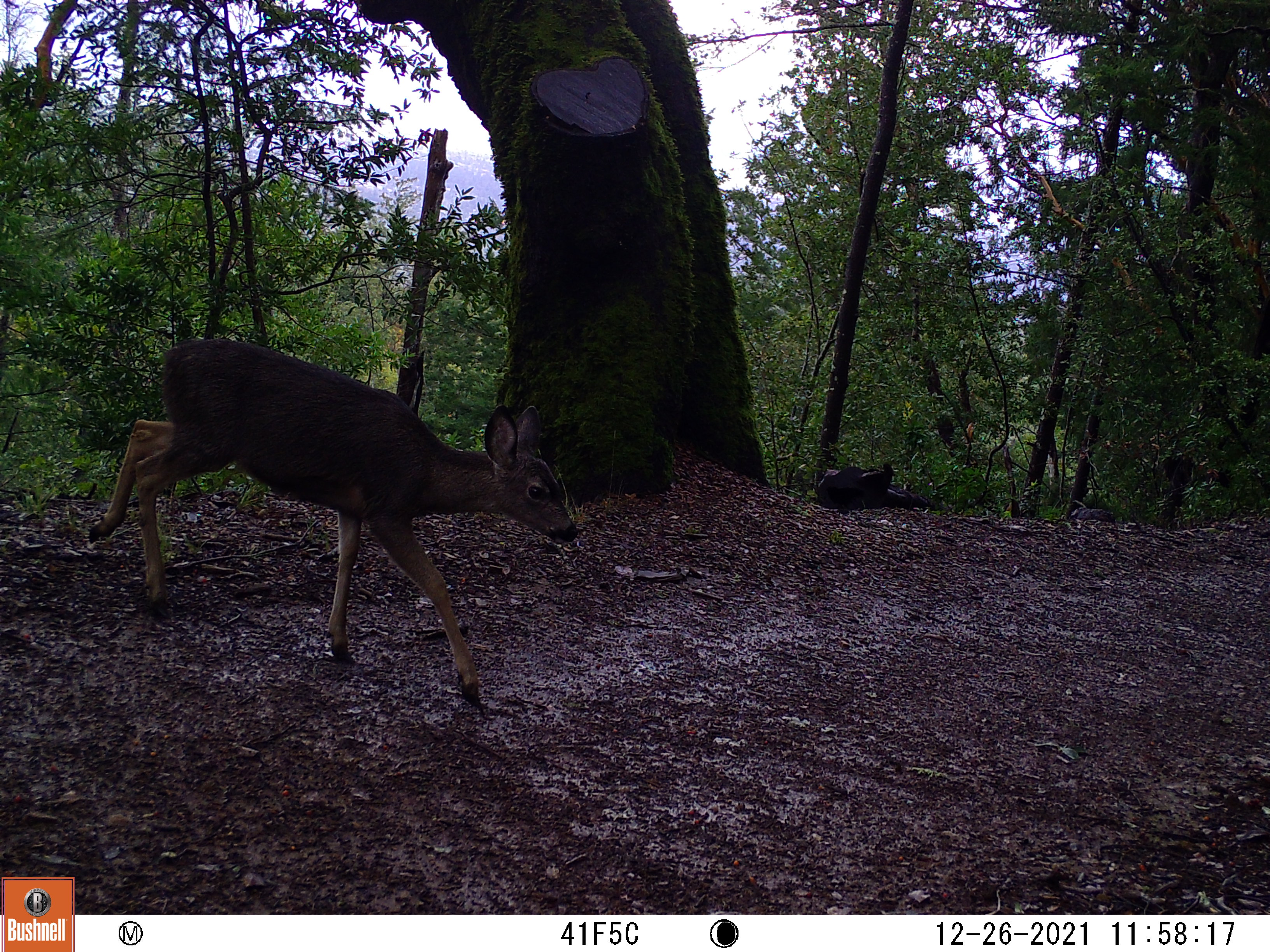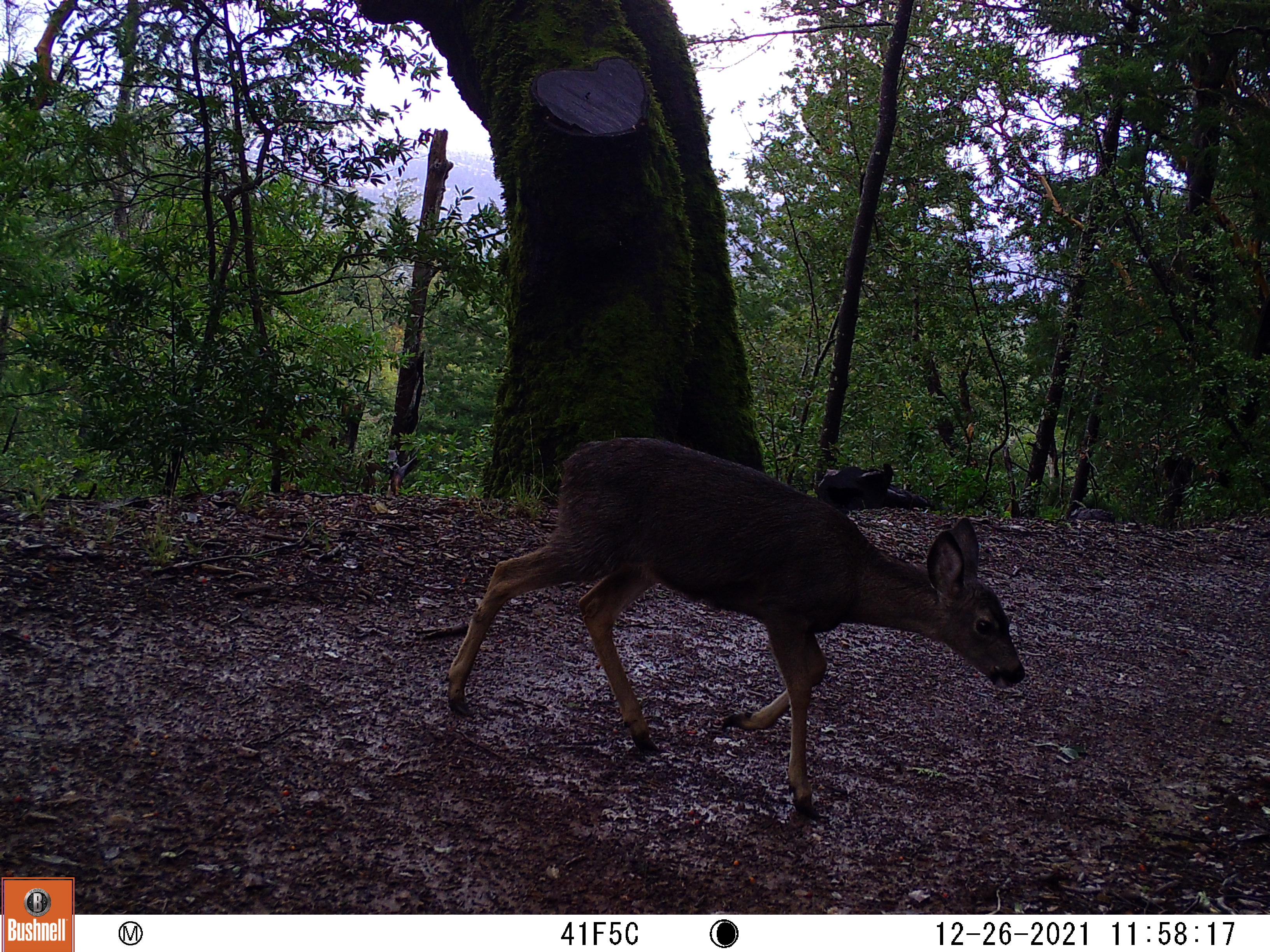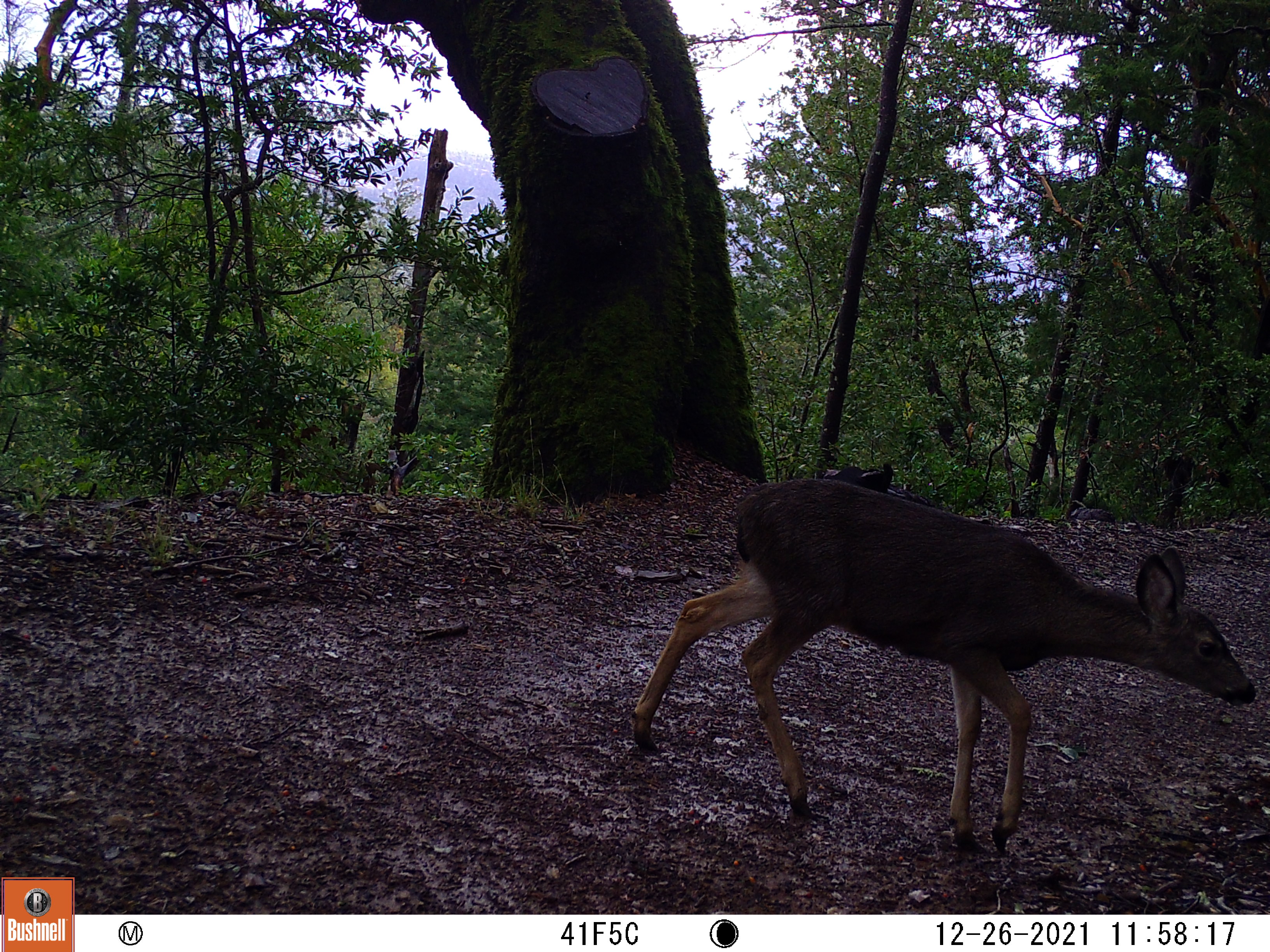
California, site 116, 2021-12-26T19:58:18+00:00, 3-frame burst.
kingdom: Animalia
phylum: Chordata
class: Mammalia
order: Artiodactyla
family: Cervidae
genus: Odocoileus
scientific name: Odocoileus hemionus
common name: mule deer